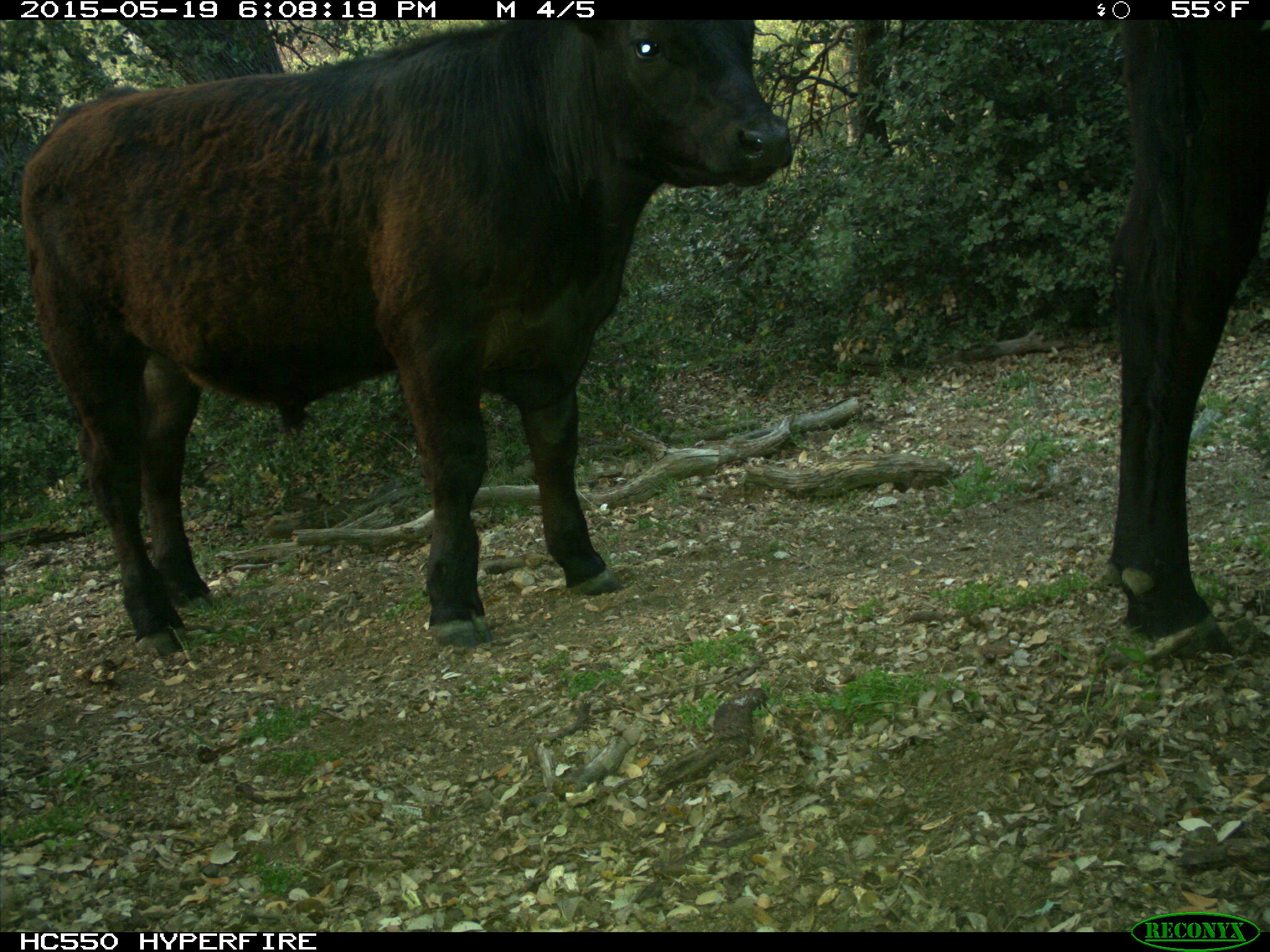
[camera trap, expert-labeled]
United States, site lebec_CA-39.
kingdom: Animalia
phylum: Chordata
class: Mammalia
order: Artiodactyla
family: Bovidae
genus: Bos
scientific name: Bos taurus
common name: domestic cow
Bos taurus (domestic cow).